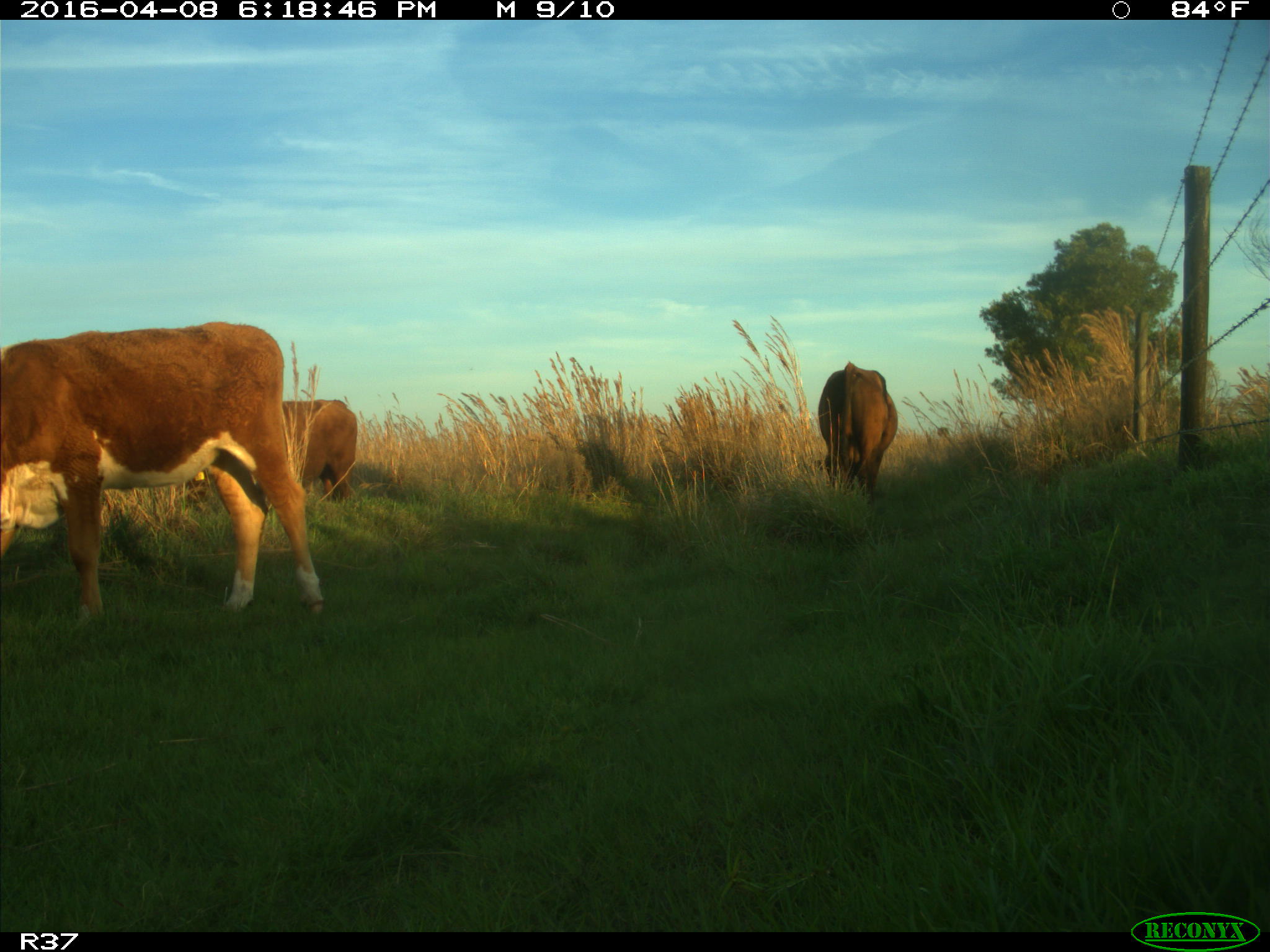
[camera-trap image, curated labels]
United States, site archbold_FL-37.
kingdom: Animalia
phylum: Chordata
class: Mammalia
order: Artiodactyla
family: Bovidae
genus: Bos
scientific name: Bos taurus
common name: domestic cow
Bos taurus (domestic cow).